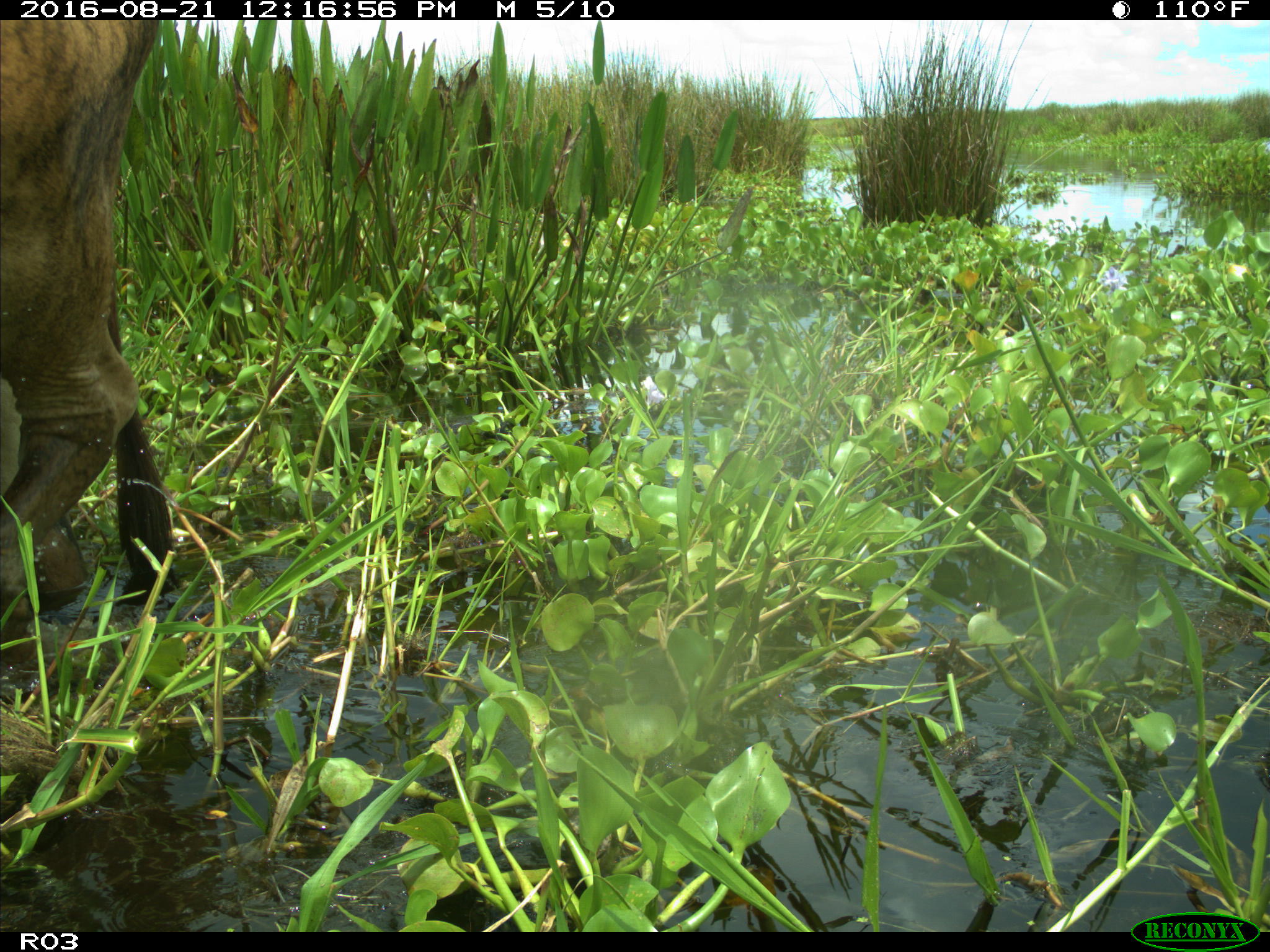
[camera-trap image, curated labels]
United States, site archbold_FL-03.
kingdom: Animalia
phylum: Chordata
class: Mammalia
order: Artiodactyla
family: Bovidae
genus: Bos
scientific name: Bos taurus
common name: domestic cow